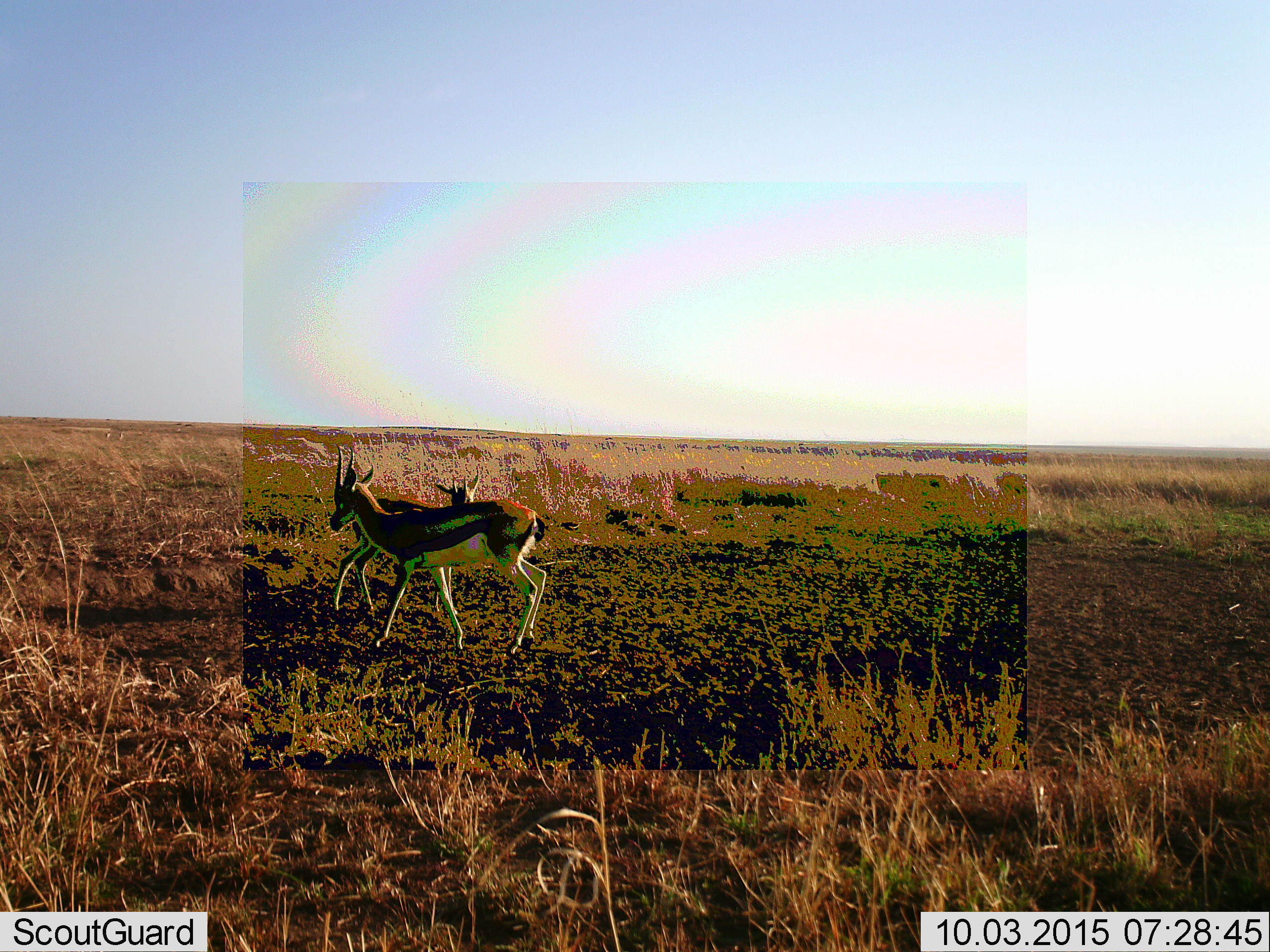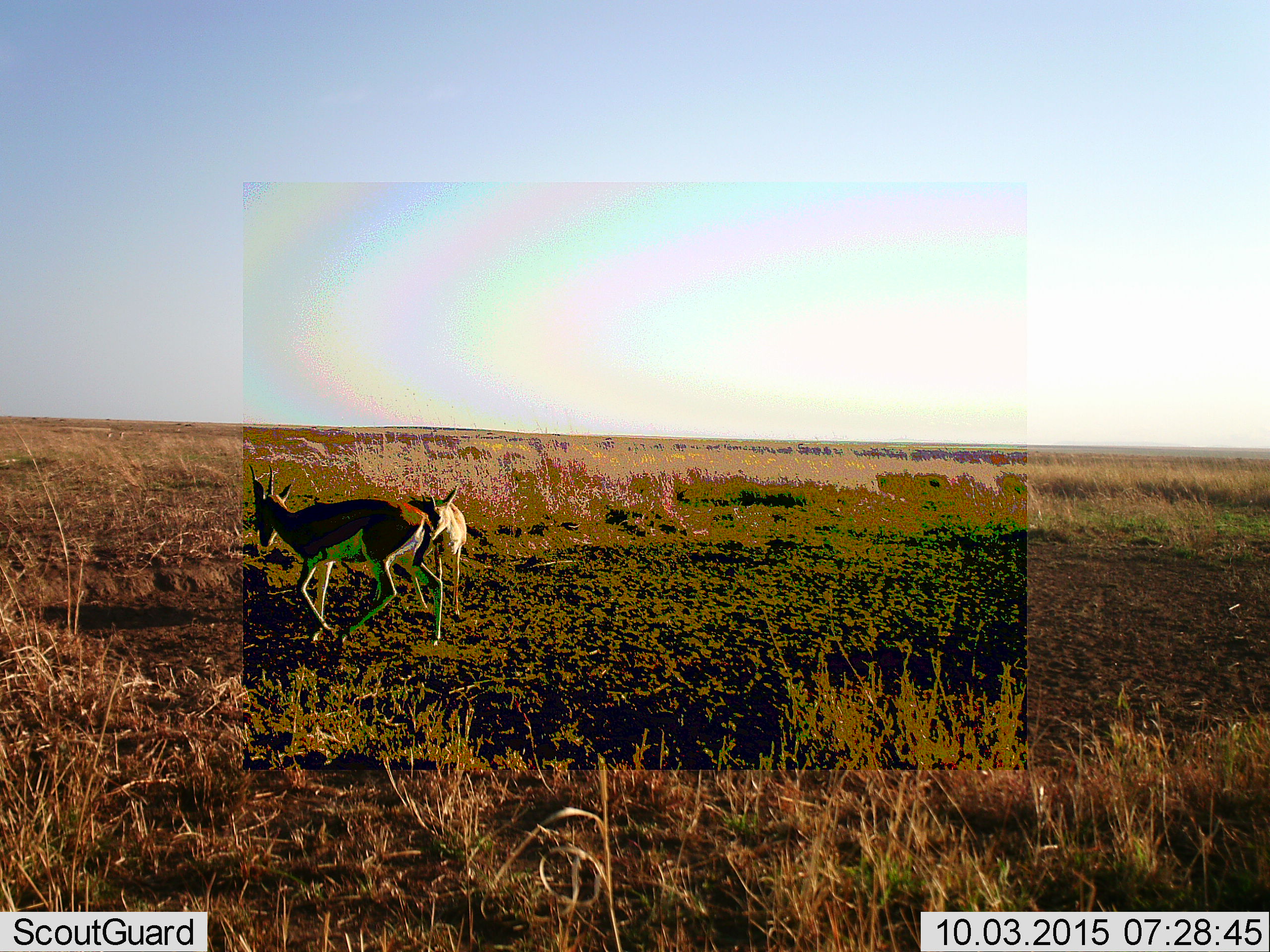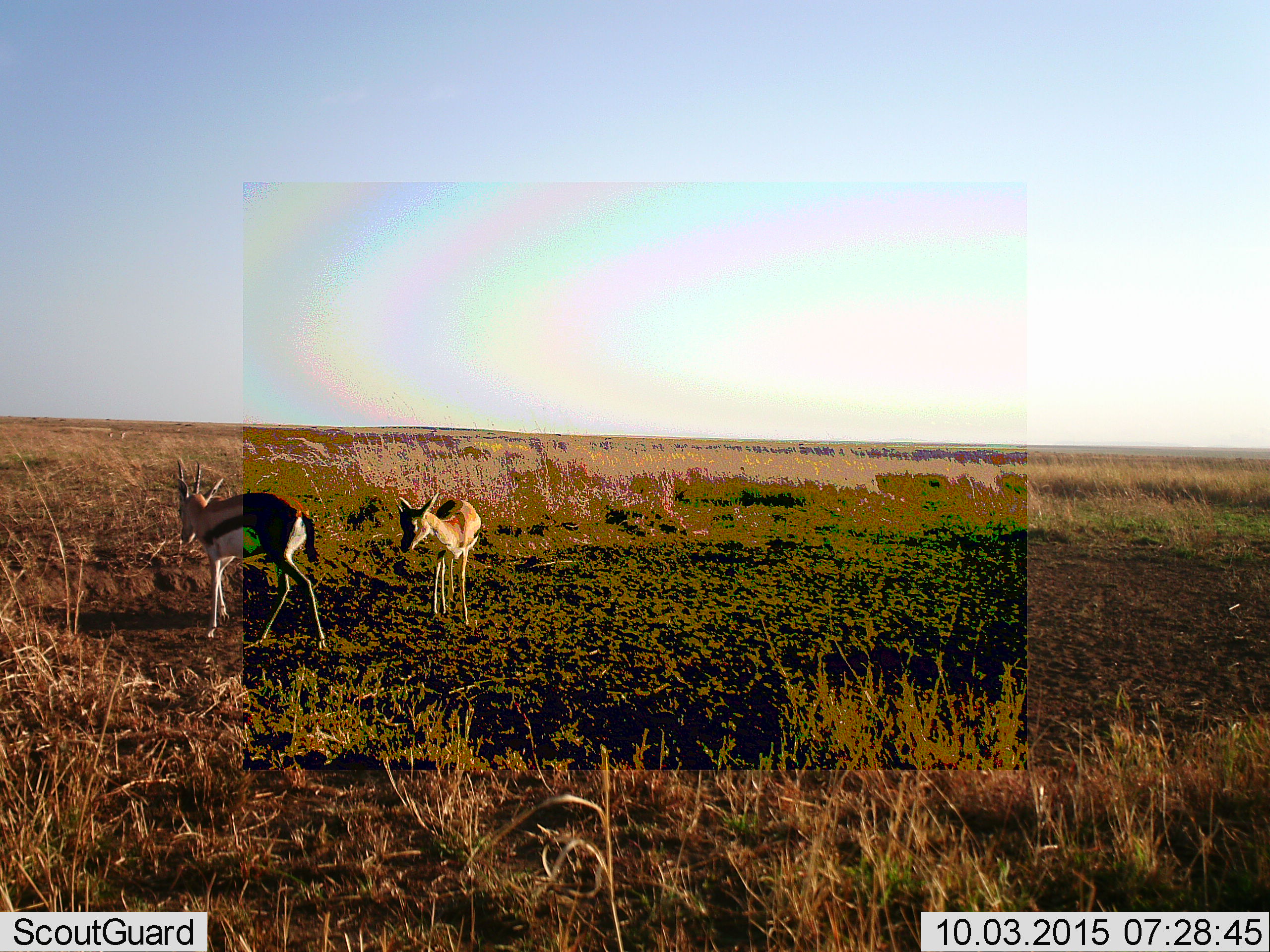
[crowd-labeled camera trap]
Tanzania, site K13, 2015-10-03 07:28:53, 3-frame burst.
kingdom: Animalia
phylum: Chordata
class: Mammalia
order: Artiodactyla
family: Bovidae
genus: Eudorcas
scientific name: Eudorcas thomsonii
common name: thomson's gazelle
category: gazellethomsons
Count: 2.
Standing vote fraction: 25%.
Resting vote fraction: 0%.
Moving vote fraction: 100%.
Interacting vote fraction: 25%.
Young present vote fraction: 25%.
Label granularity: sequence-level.